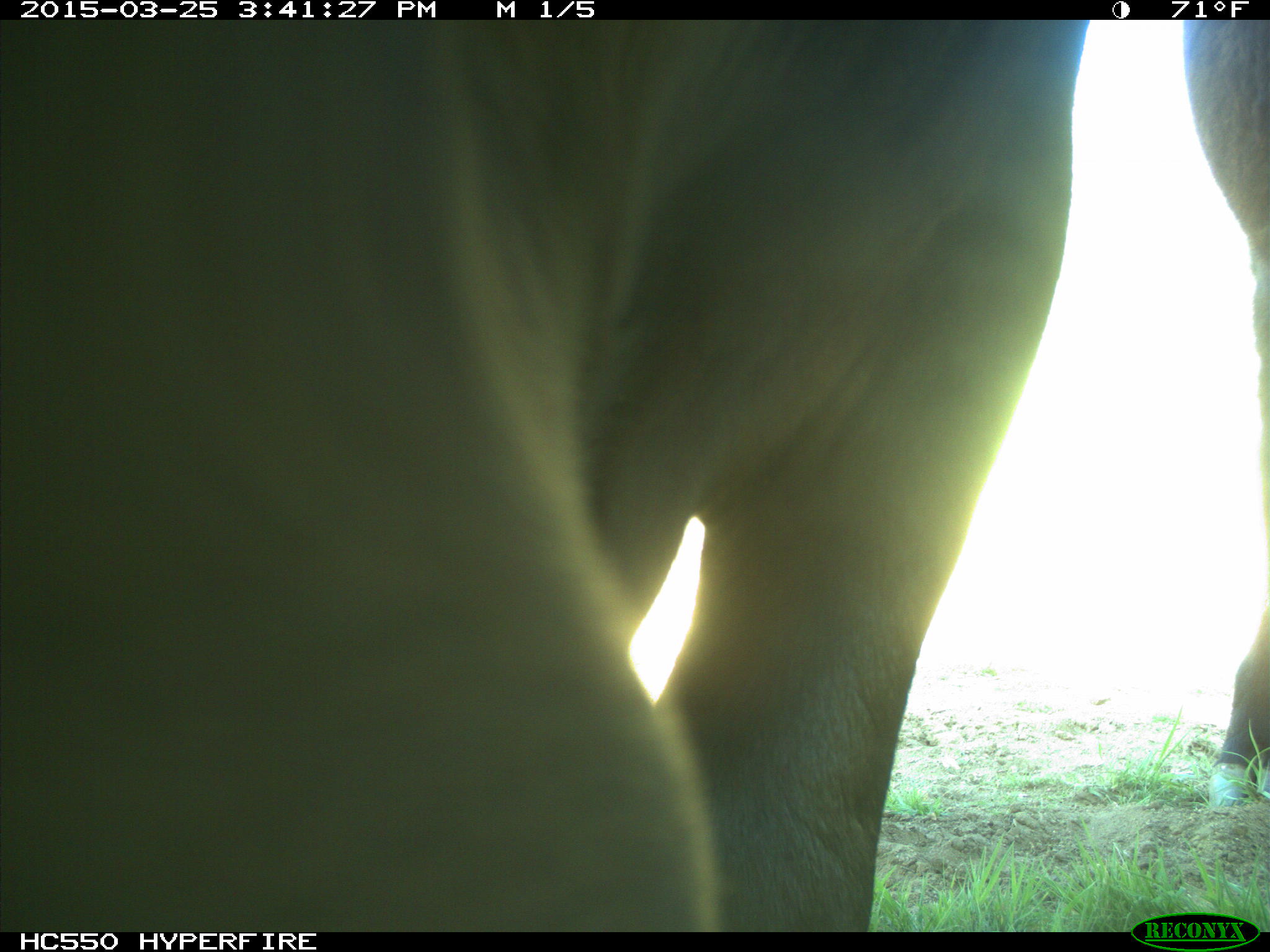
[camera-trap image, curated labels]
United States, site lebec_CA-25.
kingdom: Animalia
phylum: Chordata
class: Mammalia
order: Artiodactyla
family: Bovidae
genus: Bos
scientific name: Bos taurus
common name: domestic cow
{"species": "Bos taurus (domestic cow)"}